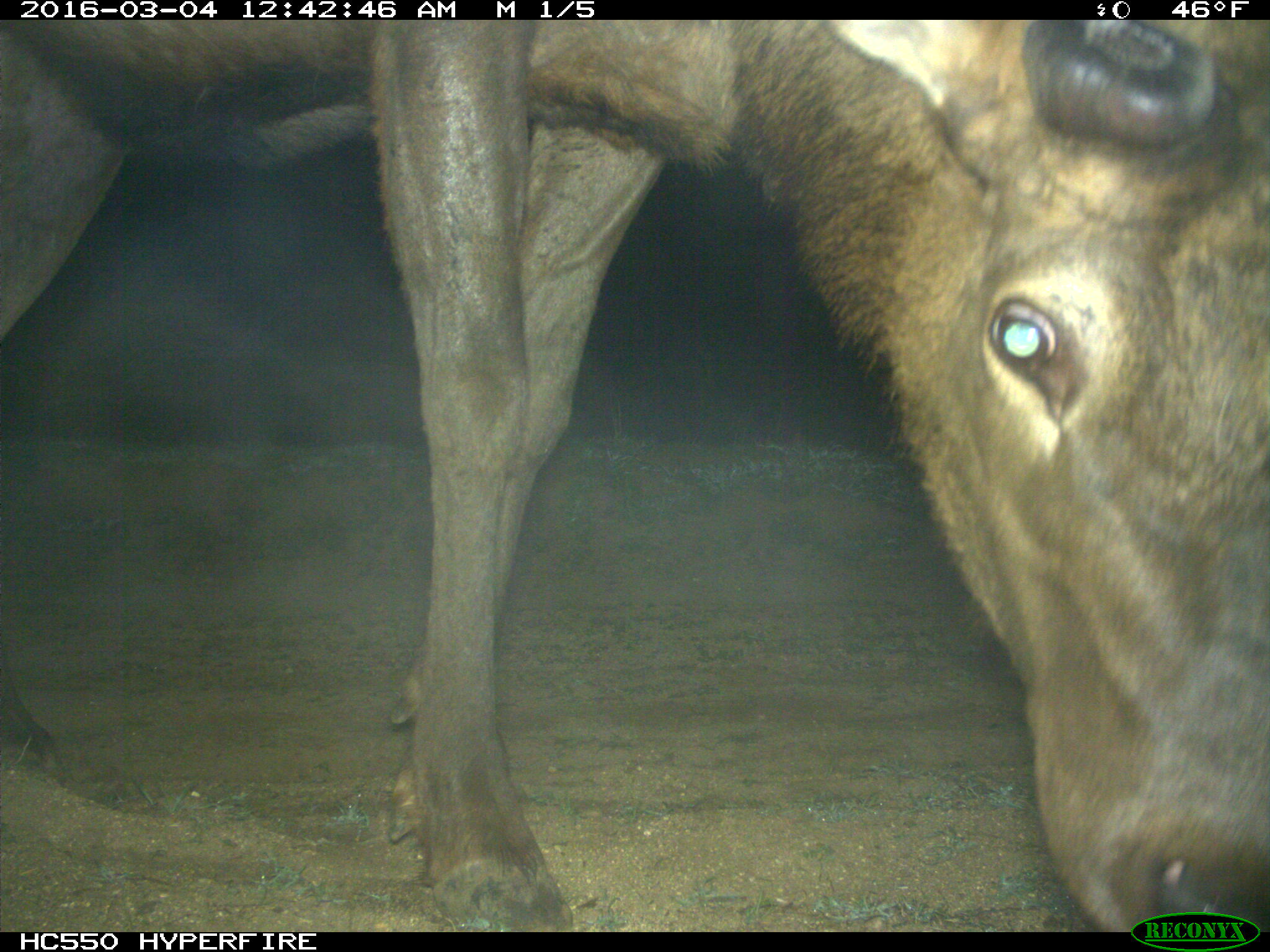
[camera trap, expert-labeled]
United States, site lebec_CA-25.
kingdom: Animalia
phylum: Chordata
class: Mammalia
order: Artiodactyla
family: Cervidae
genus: Cervus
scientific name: Cervus canadensis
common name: elk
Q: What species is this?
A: Cervus canadensis (elk).